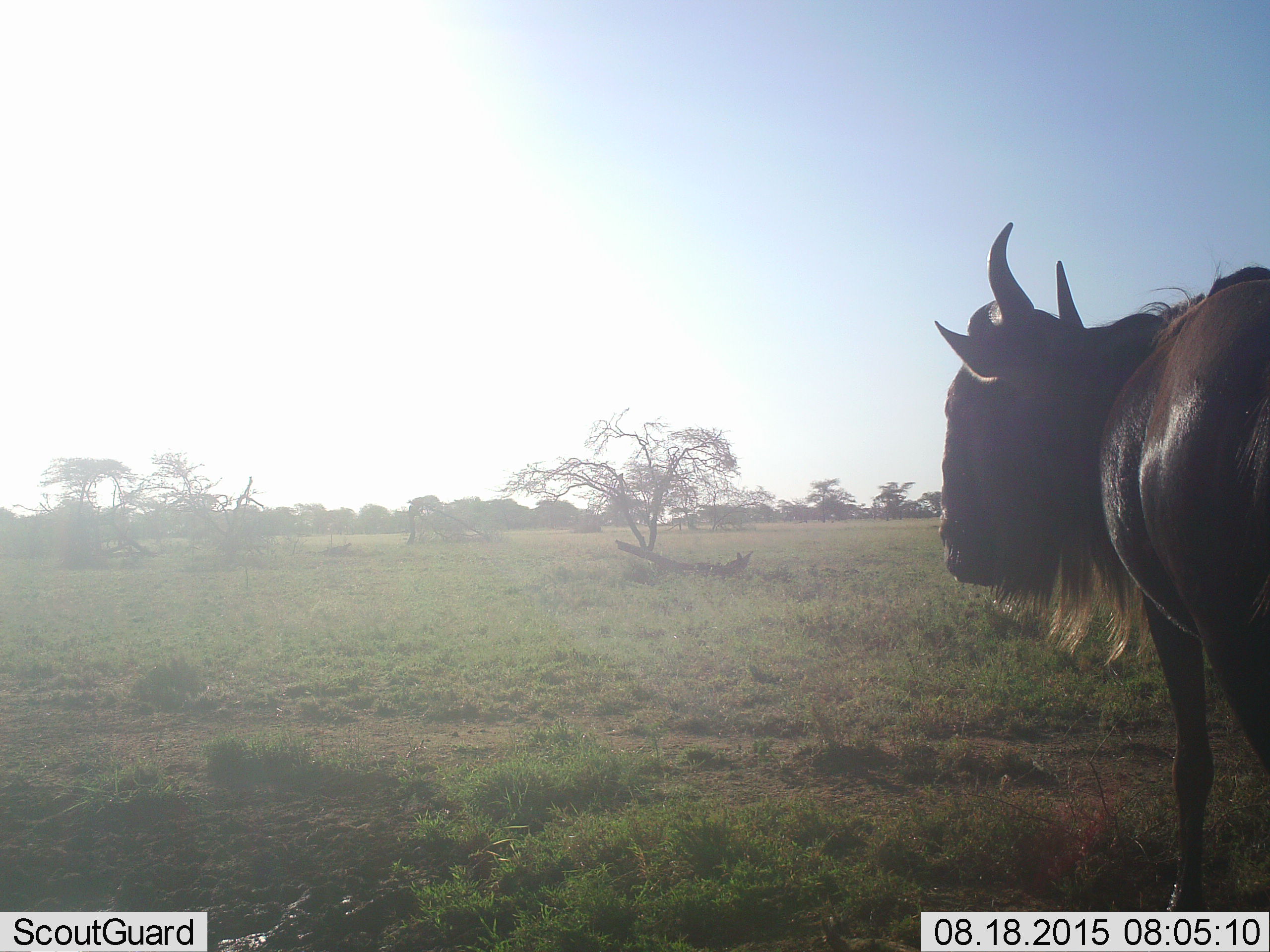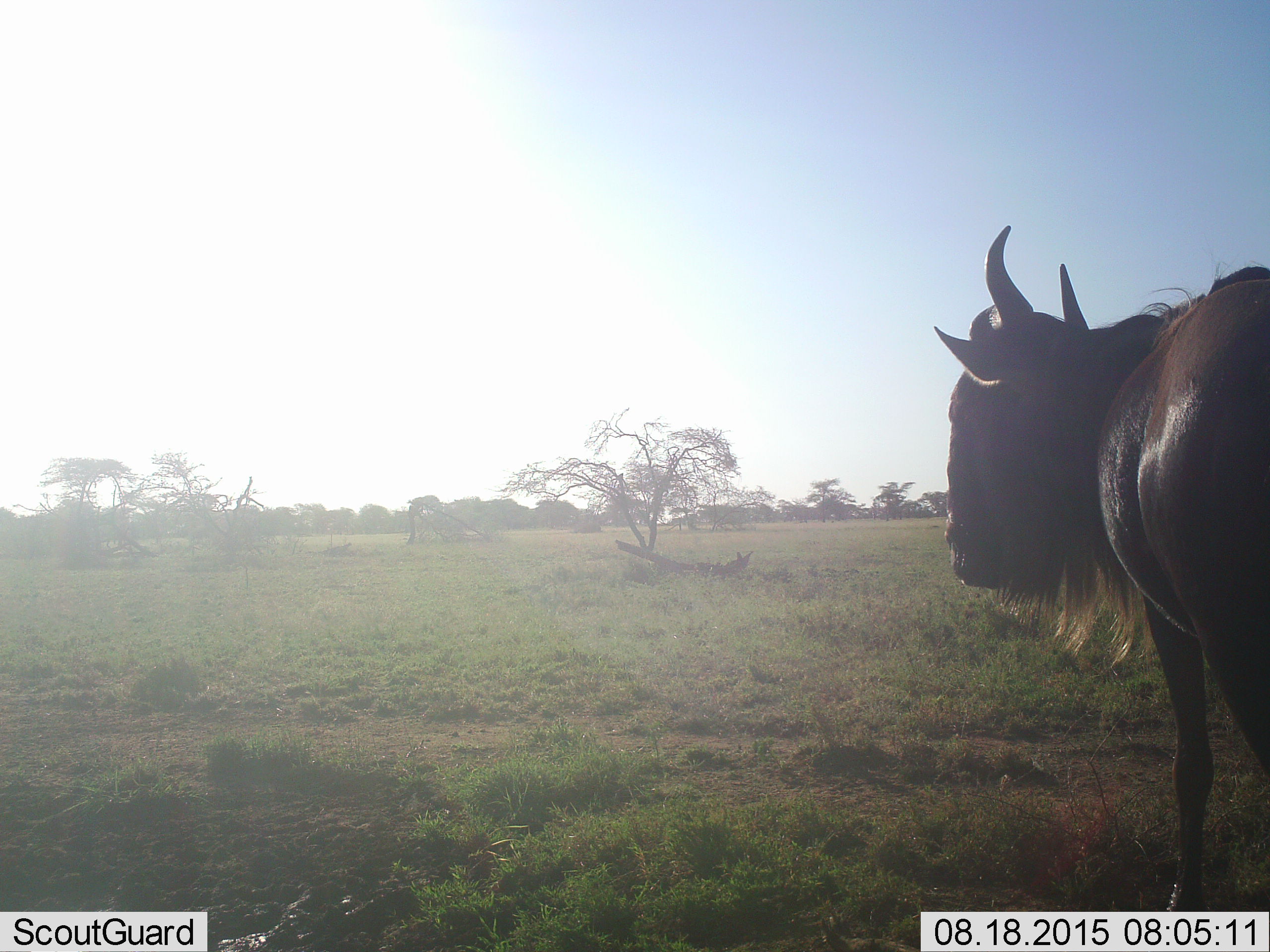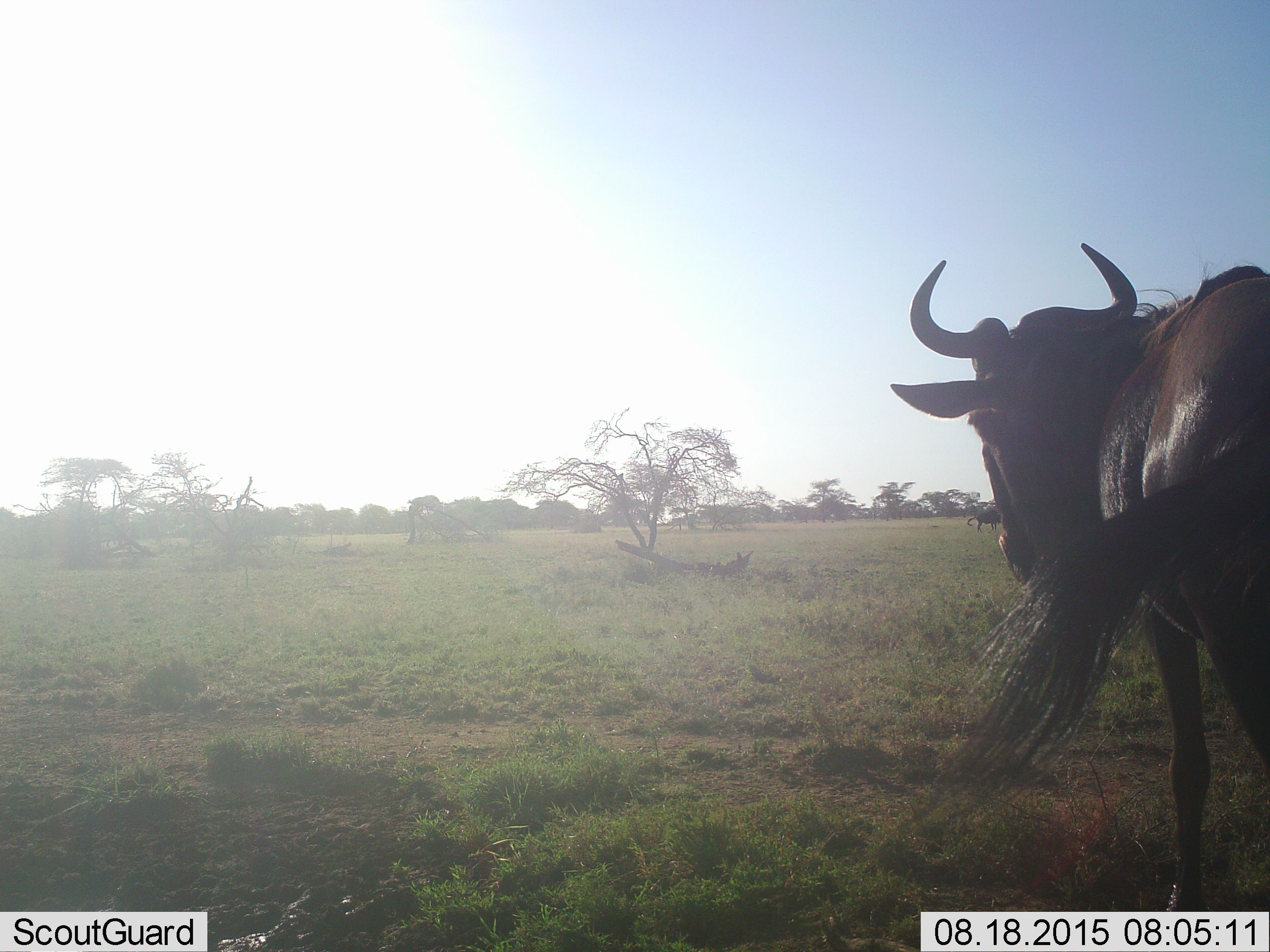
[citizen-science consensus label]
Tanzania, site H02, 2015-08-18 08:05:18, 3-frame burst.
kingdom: Animalia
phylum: Chordata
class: Mammalia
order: Artiodactyla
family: Bovidae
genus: Connochaetes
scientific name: Connochaetes taurinus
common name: blue wildebeest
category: wildebeest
Wildebeest (blue wildebeest) (Connochaetes taurinus), count 1. Behavior (volunteer vote fractions): standing 100%, resting 0%, moving 0%, interacting 0%. Young present (vote fraction): 0%. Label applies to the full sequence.